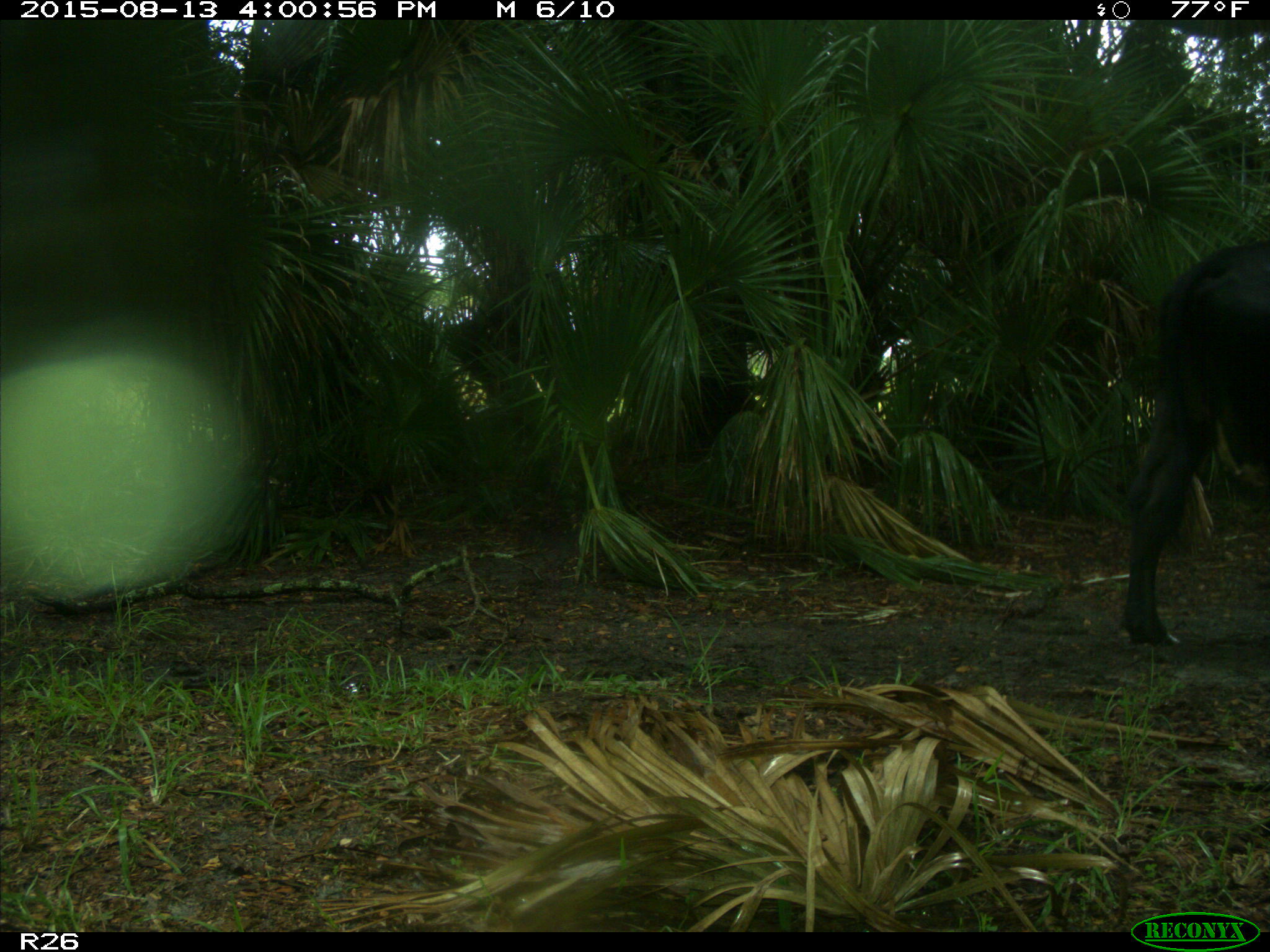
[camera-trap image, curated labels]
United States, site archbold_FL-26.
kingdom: Animalia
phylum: Chordata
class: Mammalia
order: Artiodactyla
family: Bovidae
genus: Bos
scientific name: Bos taurus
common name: domestic cow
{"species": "Bos taurus (domestic cow)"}